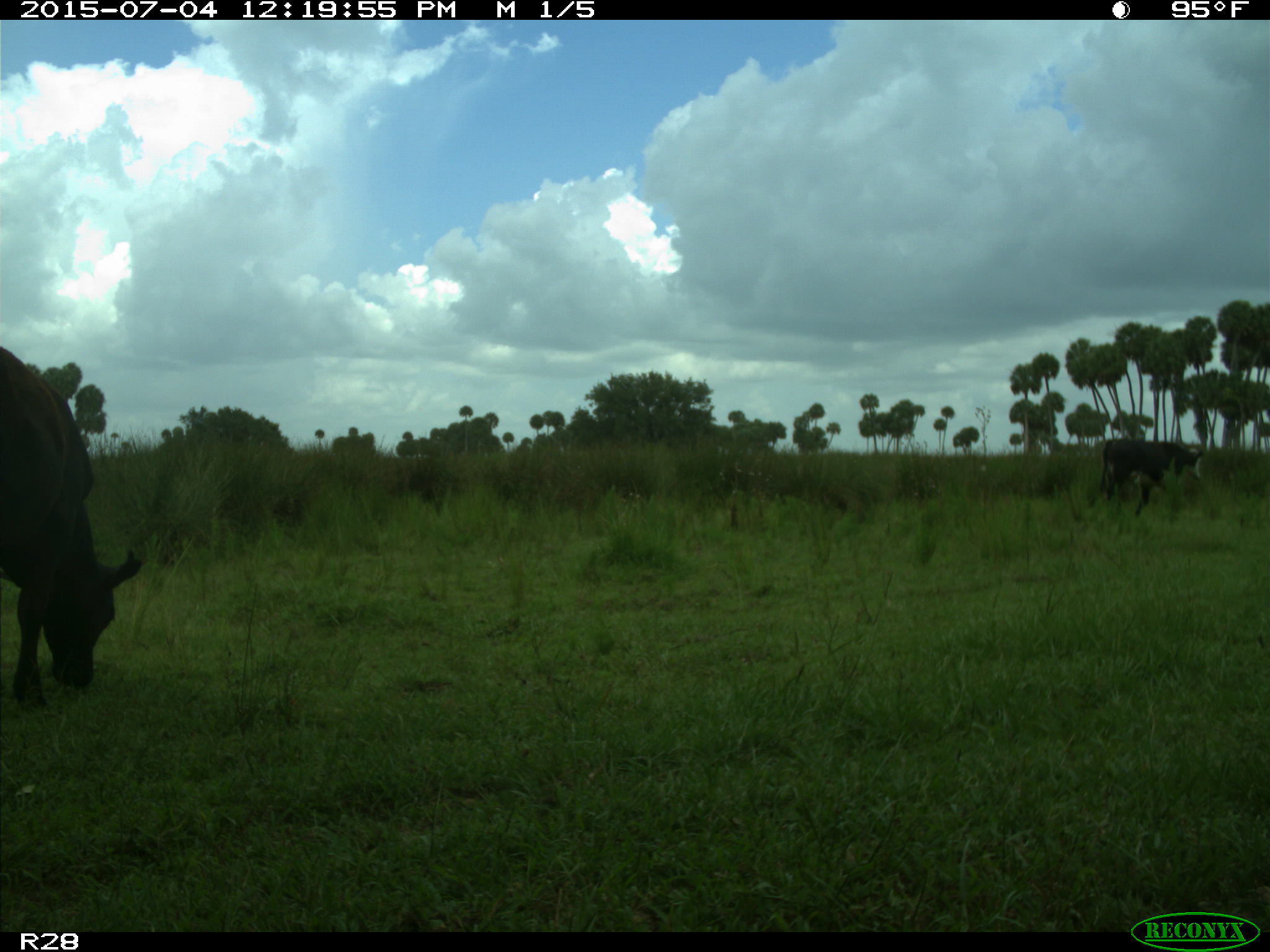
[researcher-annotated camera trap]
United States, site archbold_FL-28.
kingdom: Animalia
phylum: Chordata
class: Mammalia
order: Artiodactyla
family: Bovidae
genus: Bos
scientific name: Bos taurus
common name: domestic cow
Bos taurus (domestic cow).